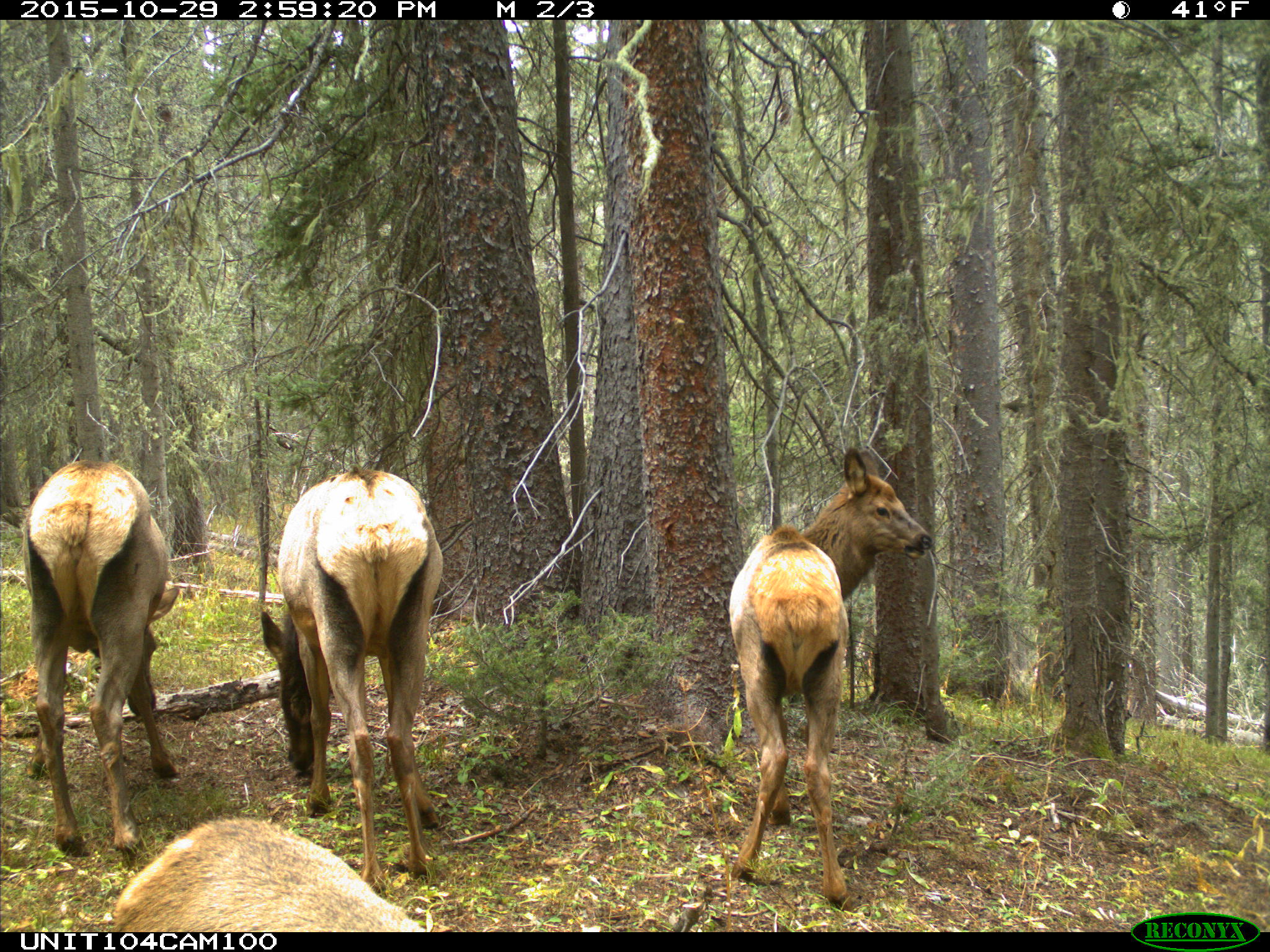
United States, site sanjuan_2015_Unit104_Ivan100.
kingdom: Animalia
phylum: Chordata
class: Mammalia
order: Artiodactyla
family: Cervidae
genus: Cervus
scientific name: Cervus elaphus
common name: red deer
Cervus elaphus (red deer).